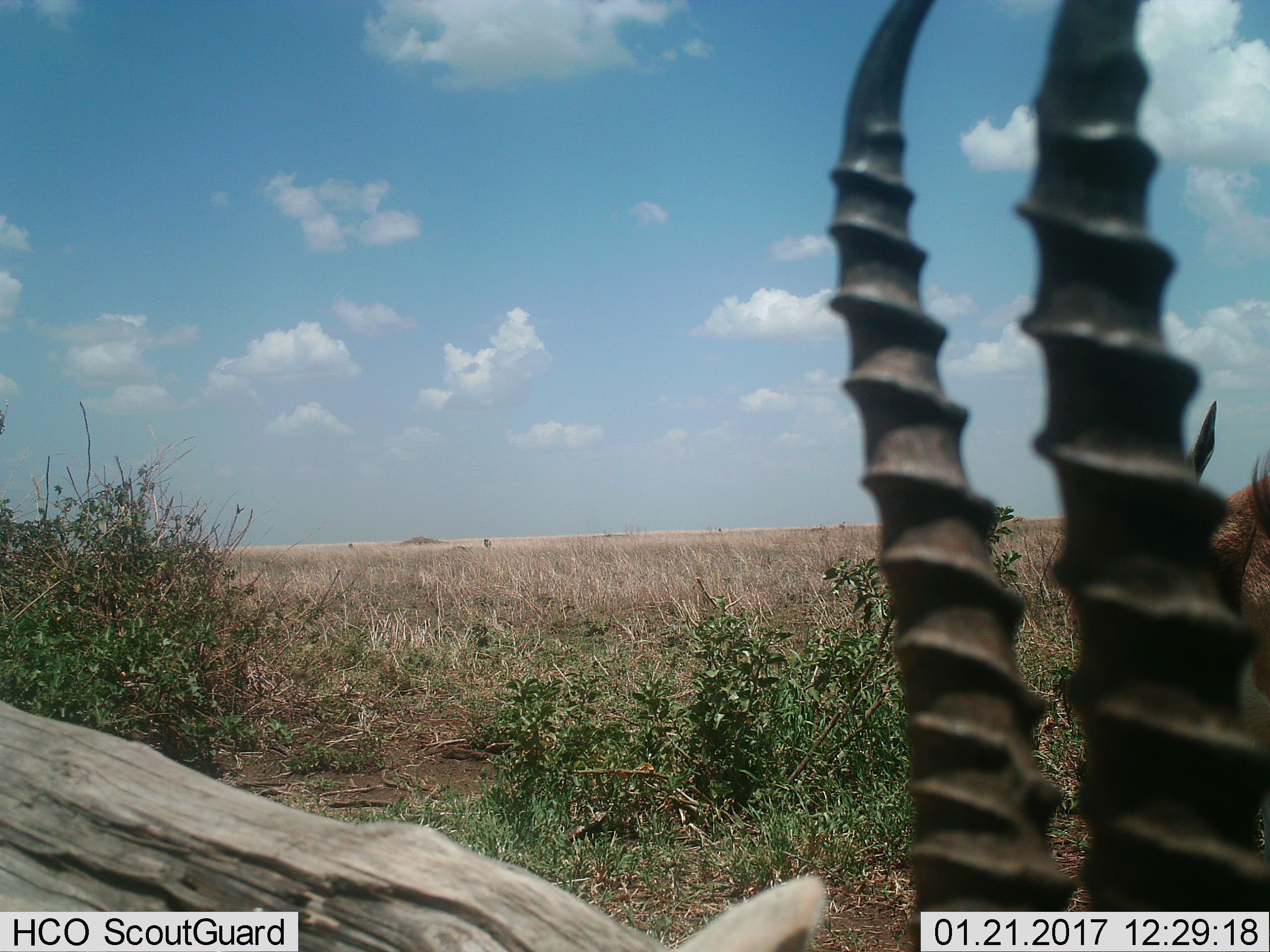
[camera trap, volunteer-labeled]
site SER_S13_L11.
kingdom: Animalia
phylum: Chordata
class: Mammalia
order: Artiodactyla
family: Bovidae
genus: Eudorcas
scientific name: Eudorcas thomsonii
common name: thomson's gazelle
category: gazellethomsons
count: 2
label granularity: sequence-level